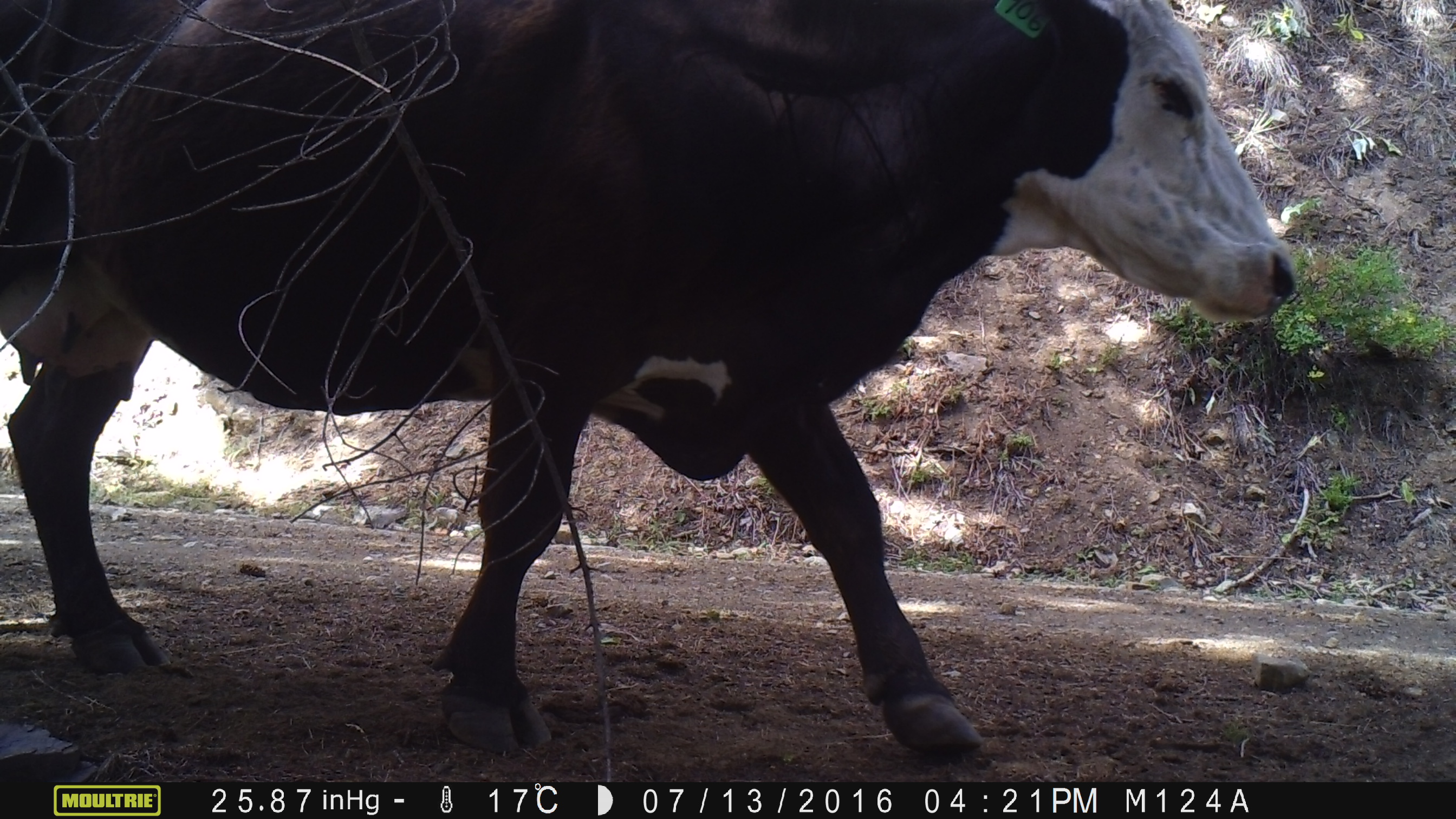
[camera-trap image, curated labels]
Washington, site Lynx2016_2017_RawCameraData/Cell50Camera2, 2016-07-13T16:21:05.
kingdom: Animalia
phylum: Chordata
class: Mammalia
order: Artiodactyla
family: Bovidae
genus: Bos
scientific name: Bos taurus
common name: domestic cattle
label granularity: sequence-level